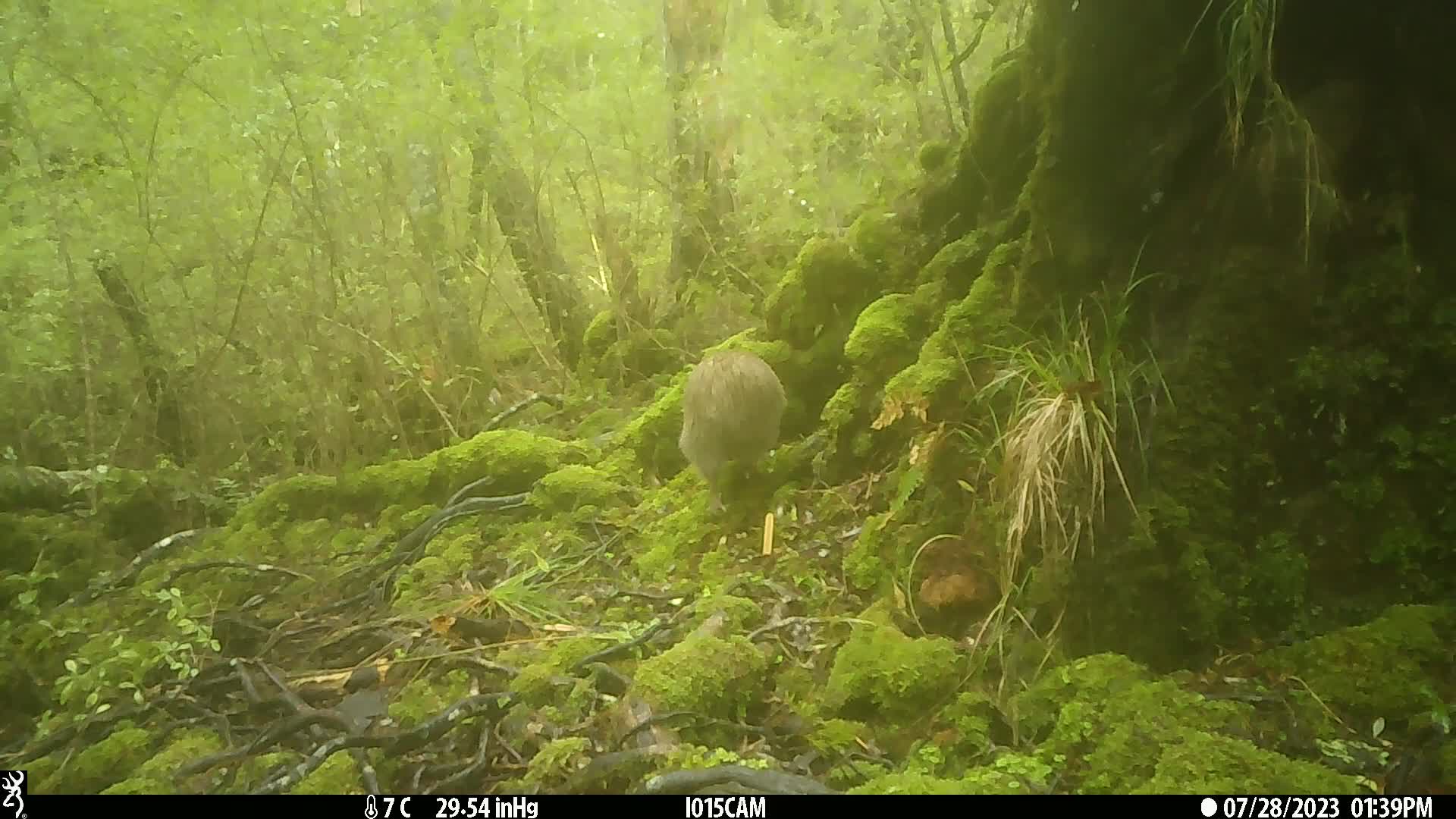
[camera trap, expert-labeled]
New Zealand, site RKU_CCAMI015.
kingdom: Animalia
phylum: Chordata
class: Aves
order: Apterygiformes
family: Apterygidae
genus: Apteryx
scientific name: Apteryx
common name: kiwi